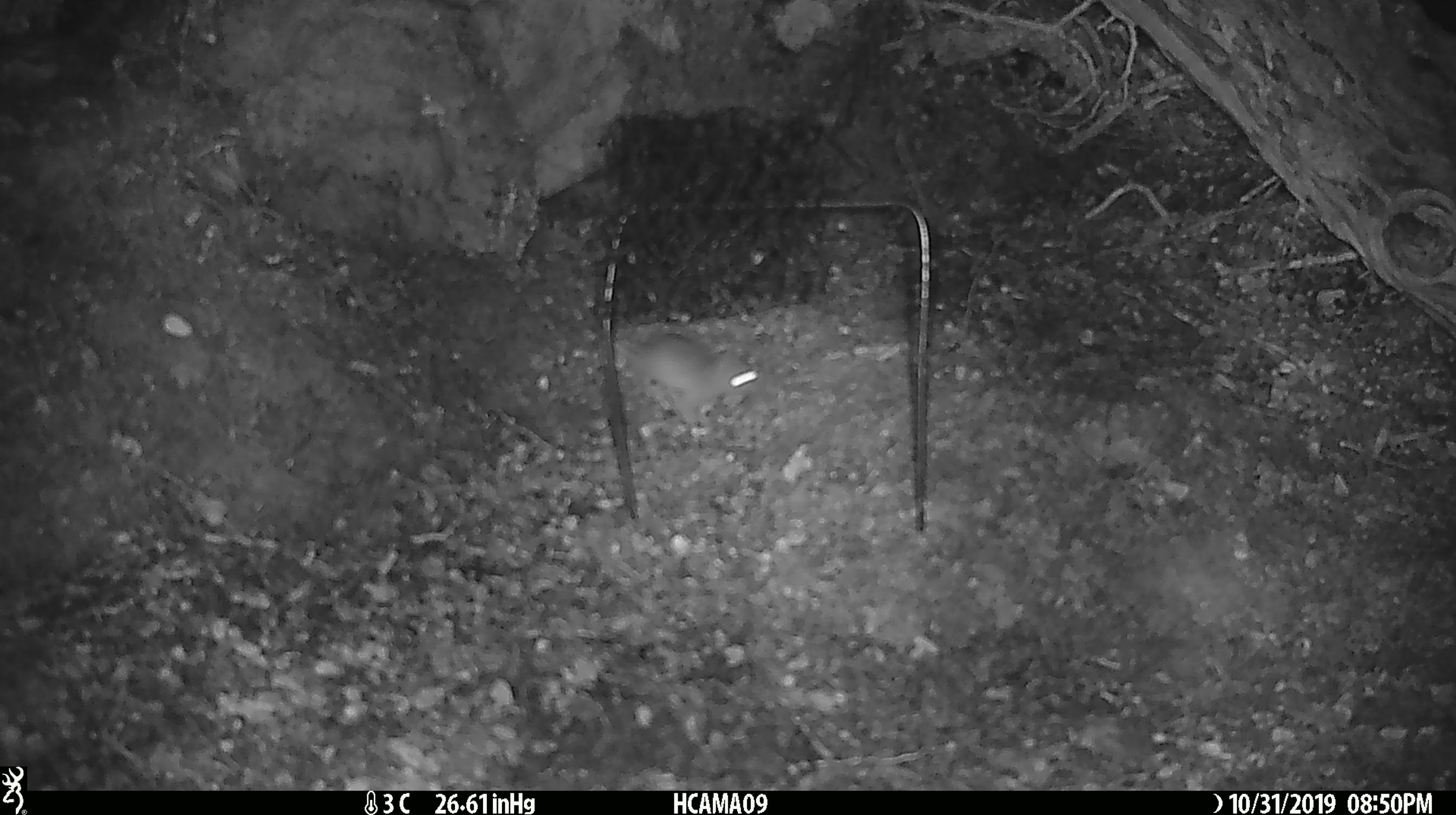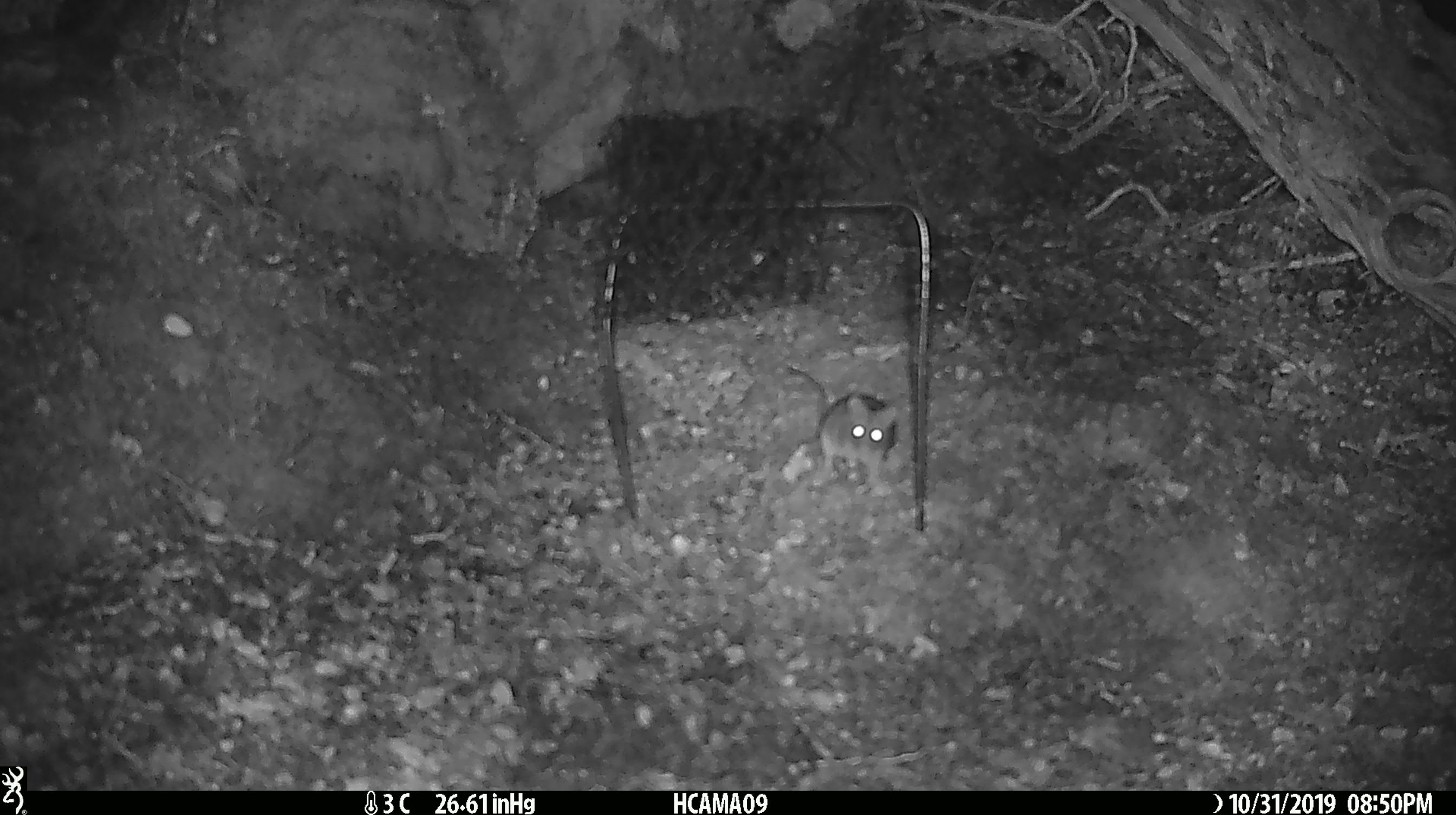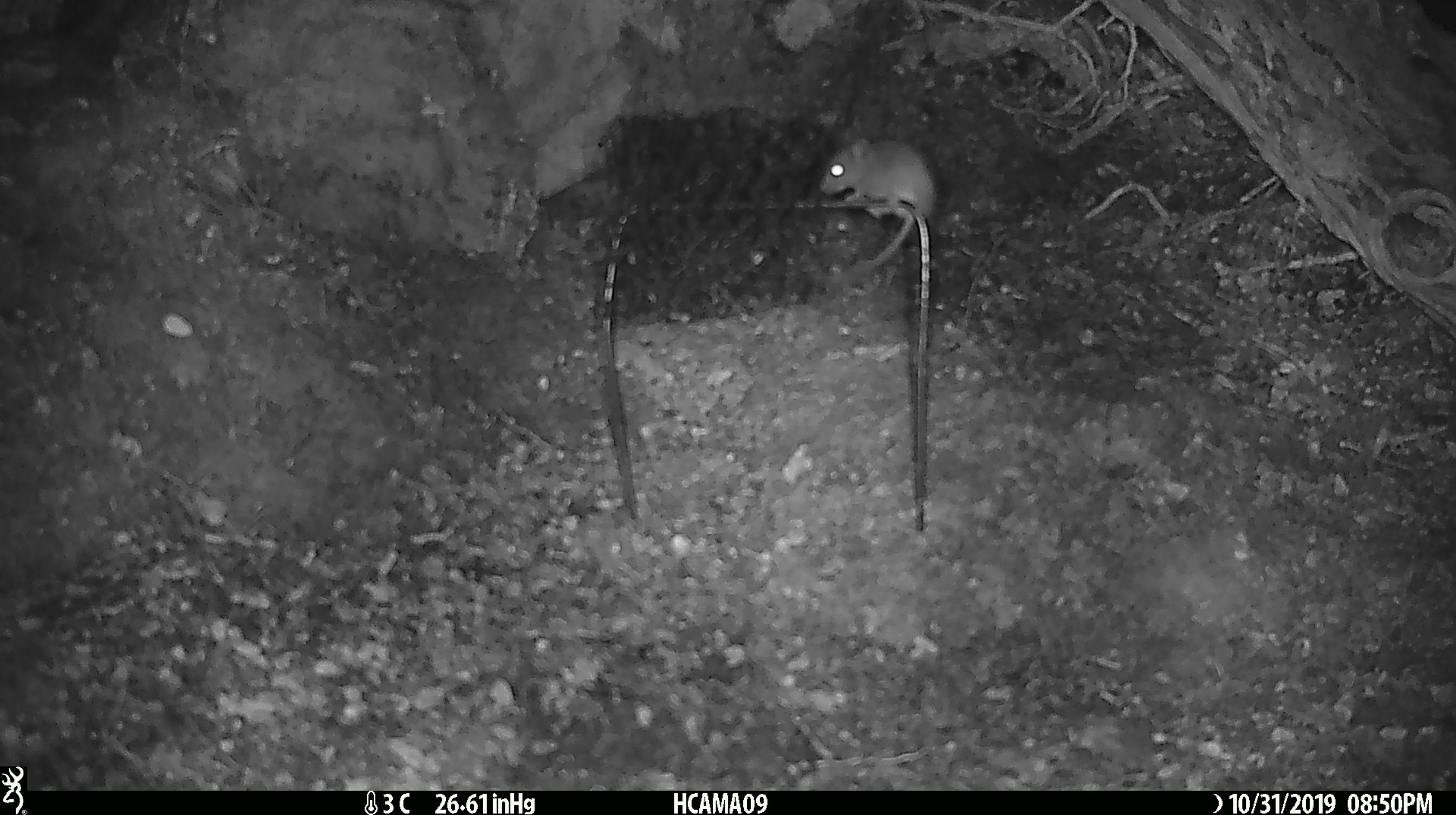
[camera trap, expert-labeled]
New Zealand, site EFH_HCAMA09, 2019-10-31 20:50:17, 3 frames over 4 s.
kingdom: Animalia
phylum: Chordata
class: Mammalia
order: Rodentia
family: Muridae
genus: Mus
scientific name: Mus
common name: mouse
Mouse (Mus).